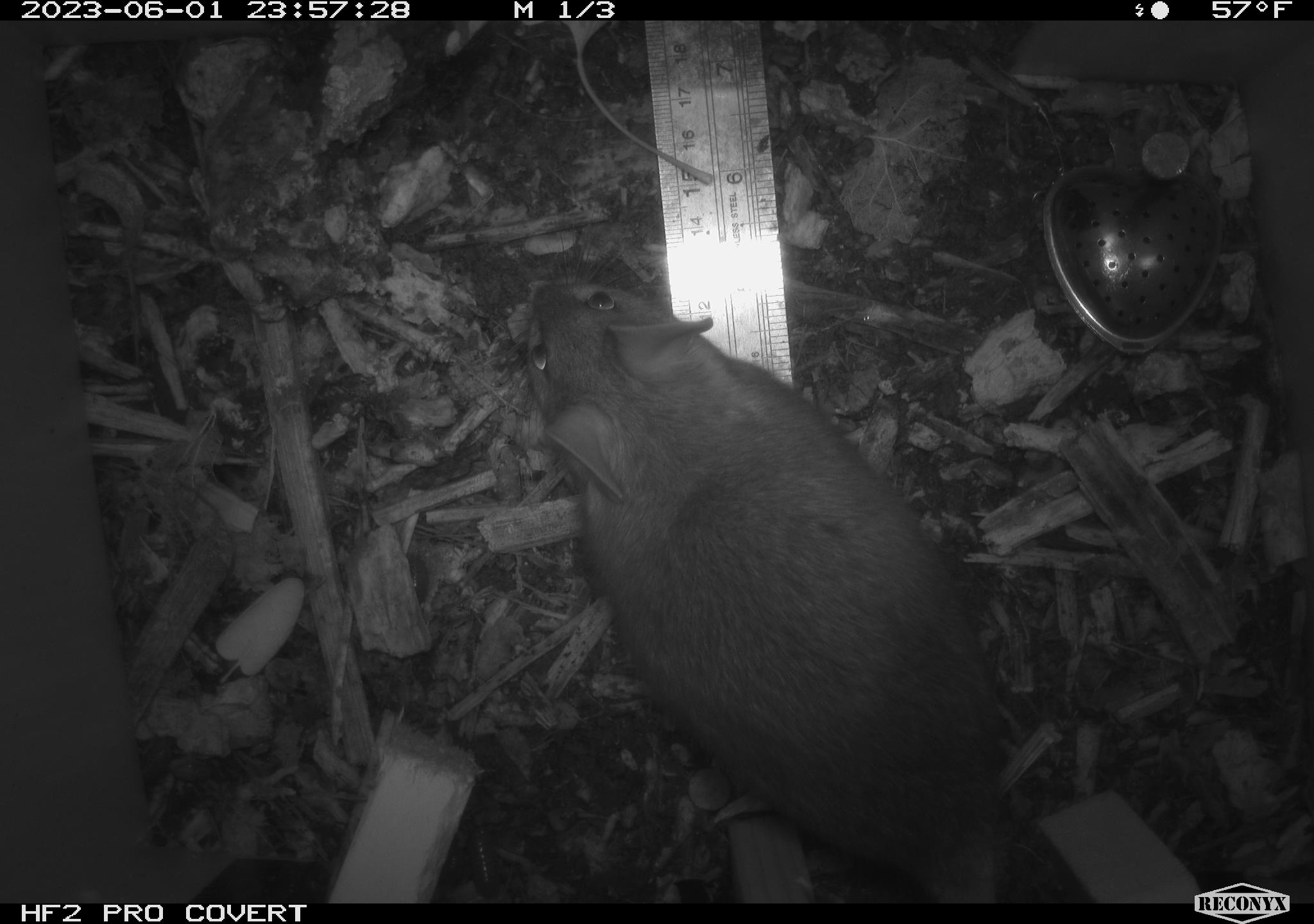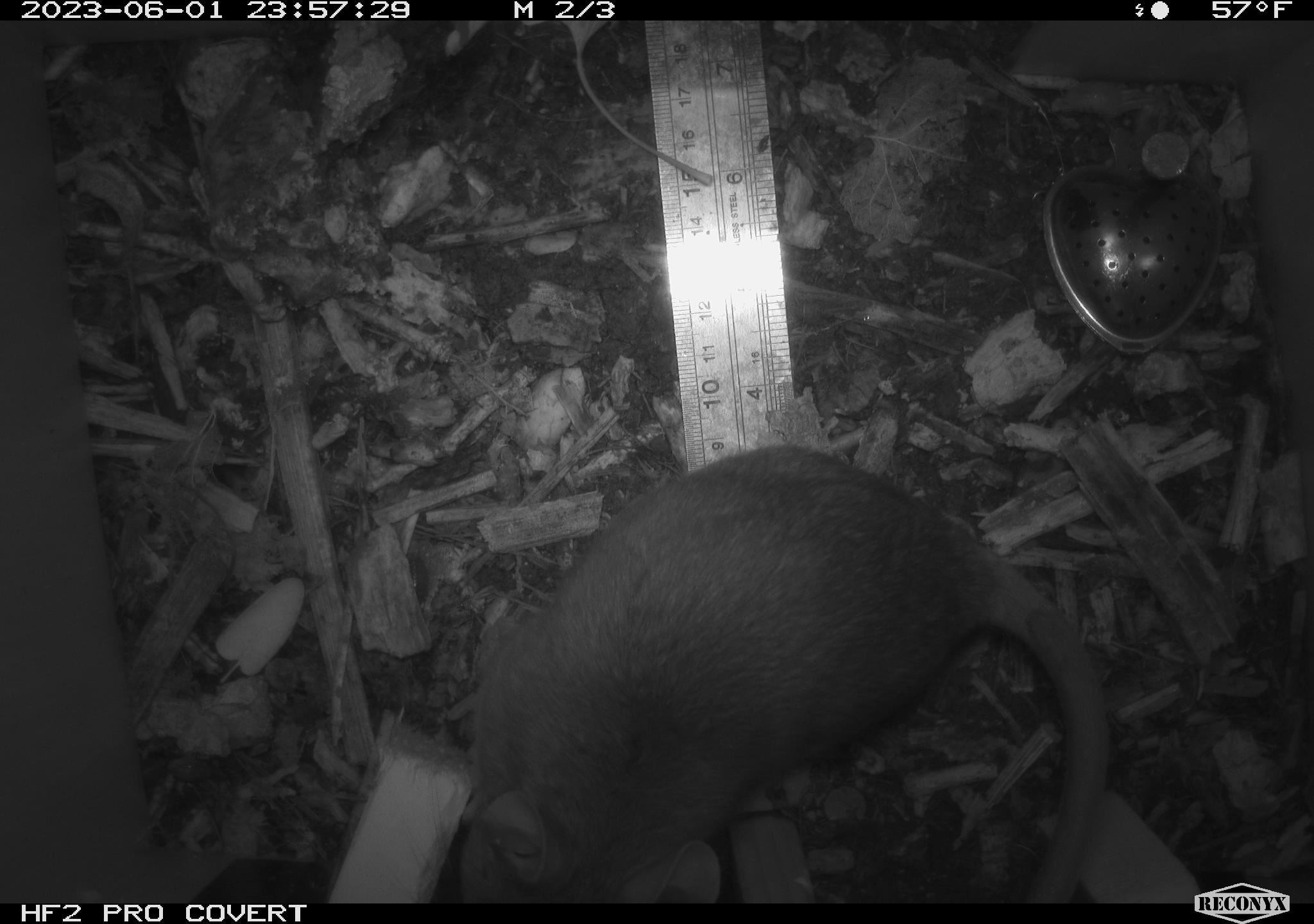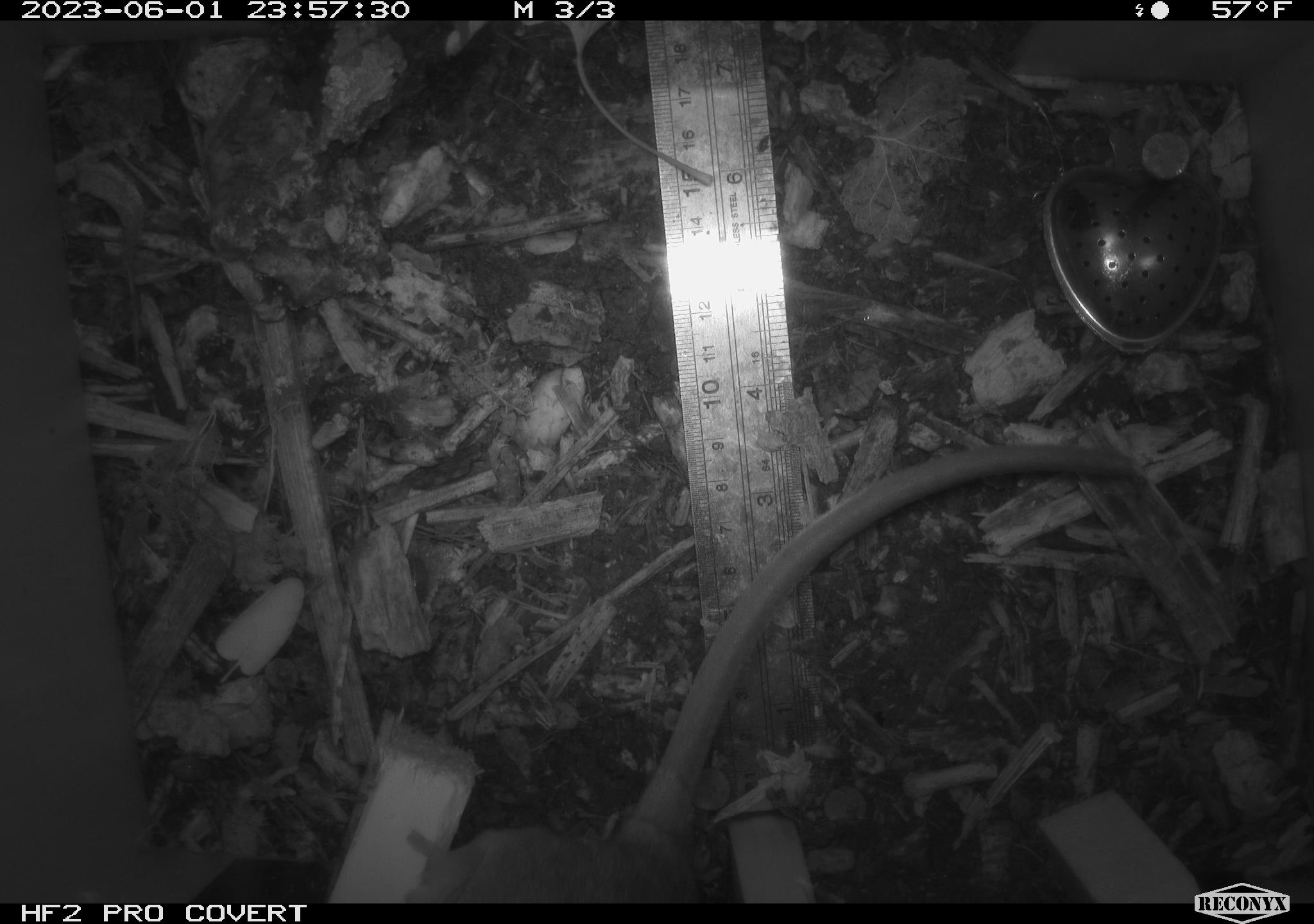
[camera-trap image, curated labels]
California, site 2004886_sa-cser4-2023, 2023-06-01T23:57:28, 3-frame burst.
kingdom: Animalia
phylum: Chordata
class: Mammalia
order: Rodentia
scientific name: Rodentia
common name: woodrat or rat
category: woodrat or rat species